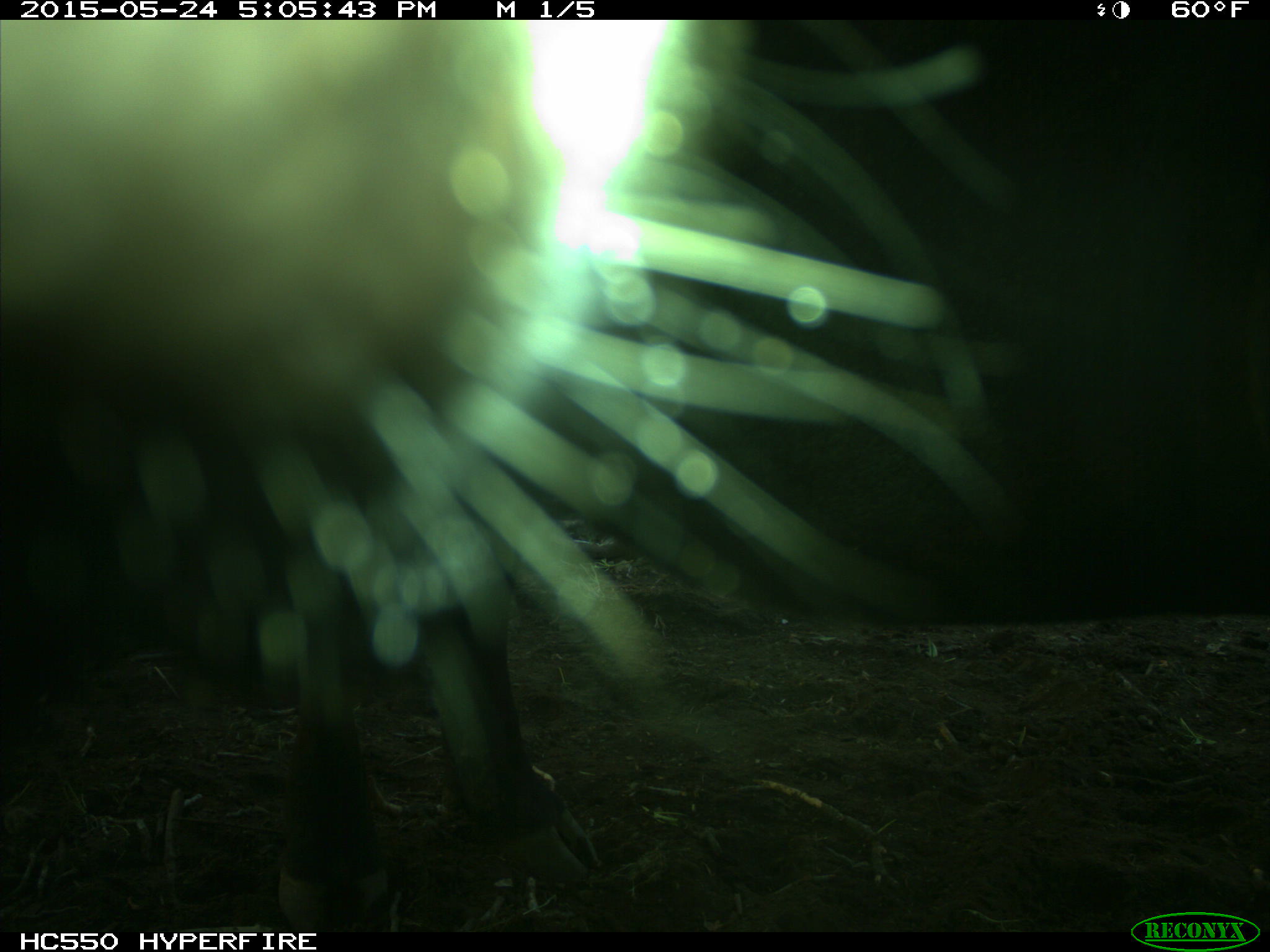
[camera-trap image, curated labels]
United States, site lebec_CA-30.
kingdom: Animalia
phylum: Chordata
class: Mammalia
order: Artiodactyla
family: Bovidae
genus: Bos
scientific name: Bos taurus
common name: domestic cow